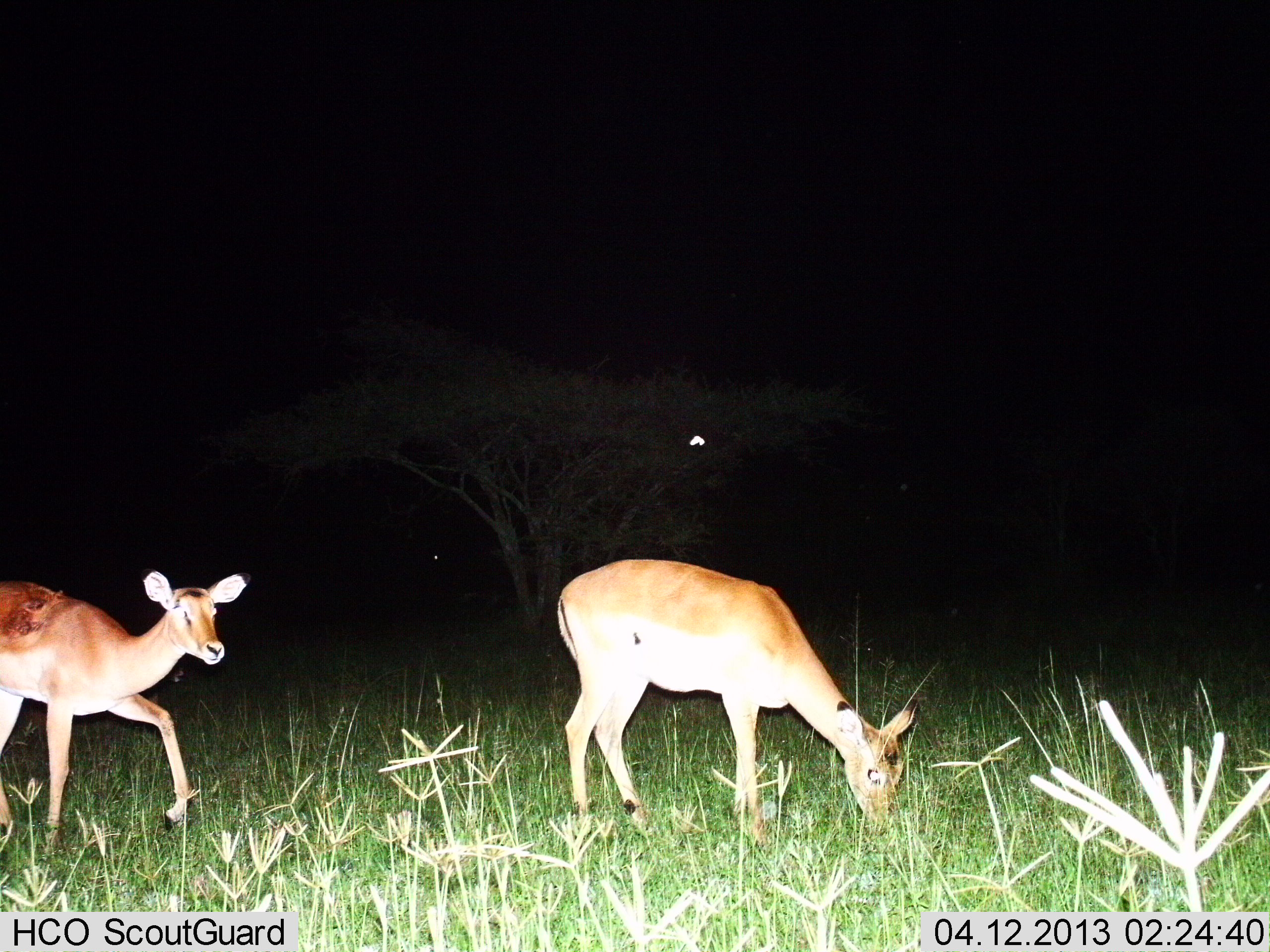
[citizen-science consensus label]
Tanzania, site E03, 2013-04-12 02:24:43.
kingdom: Animalia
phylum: Chordata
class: Mammalia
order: Artiodactyla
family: Bovidae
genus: Redunca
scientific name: Redunca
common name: reedbuck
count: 2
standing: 58%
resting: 0%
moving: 42%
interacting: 0%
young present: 0%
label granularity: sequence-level